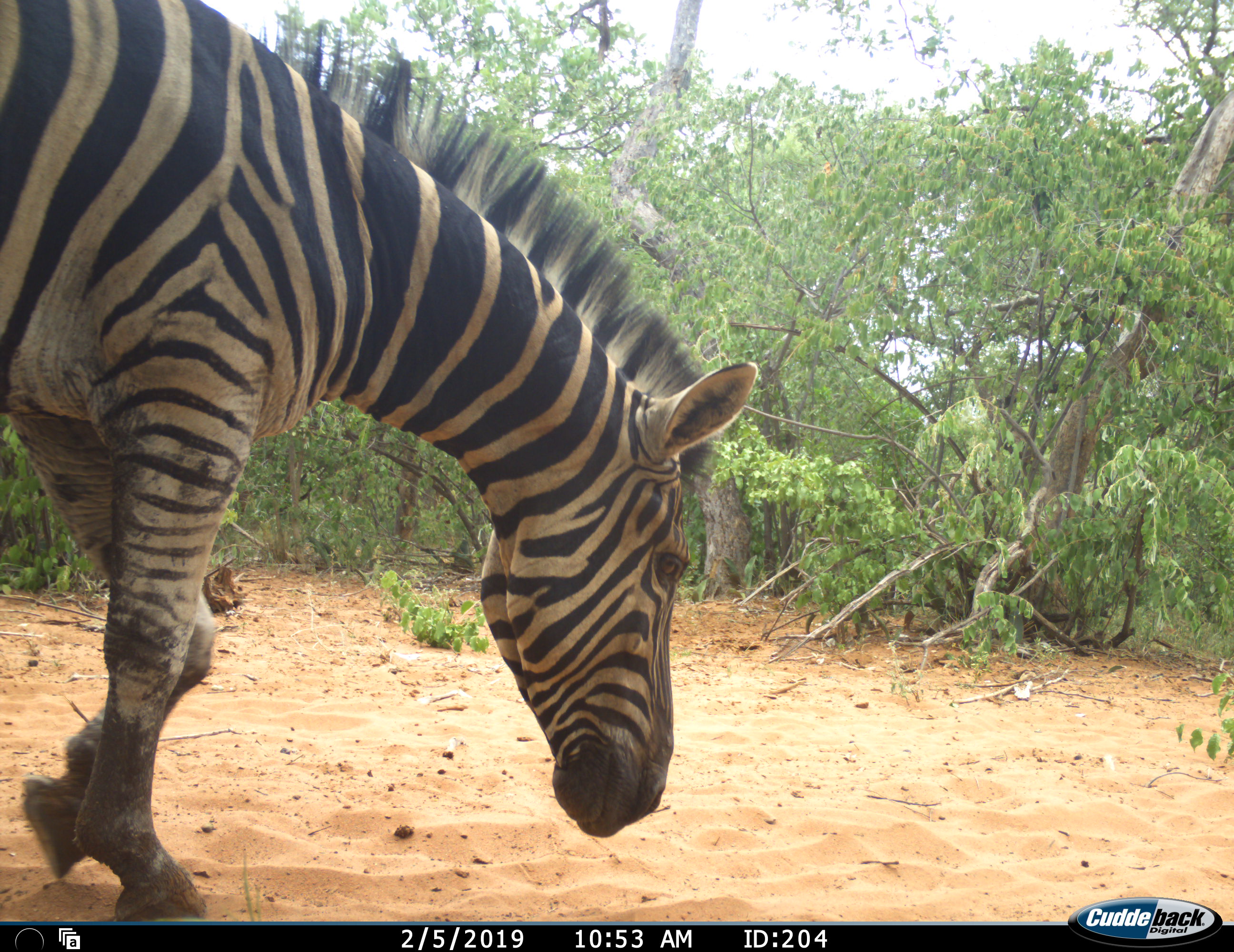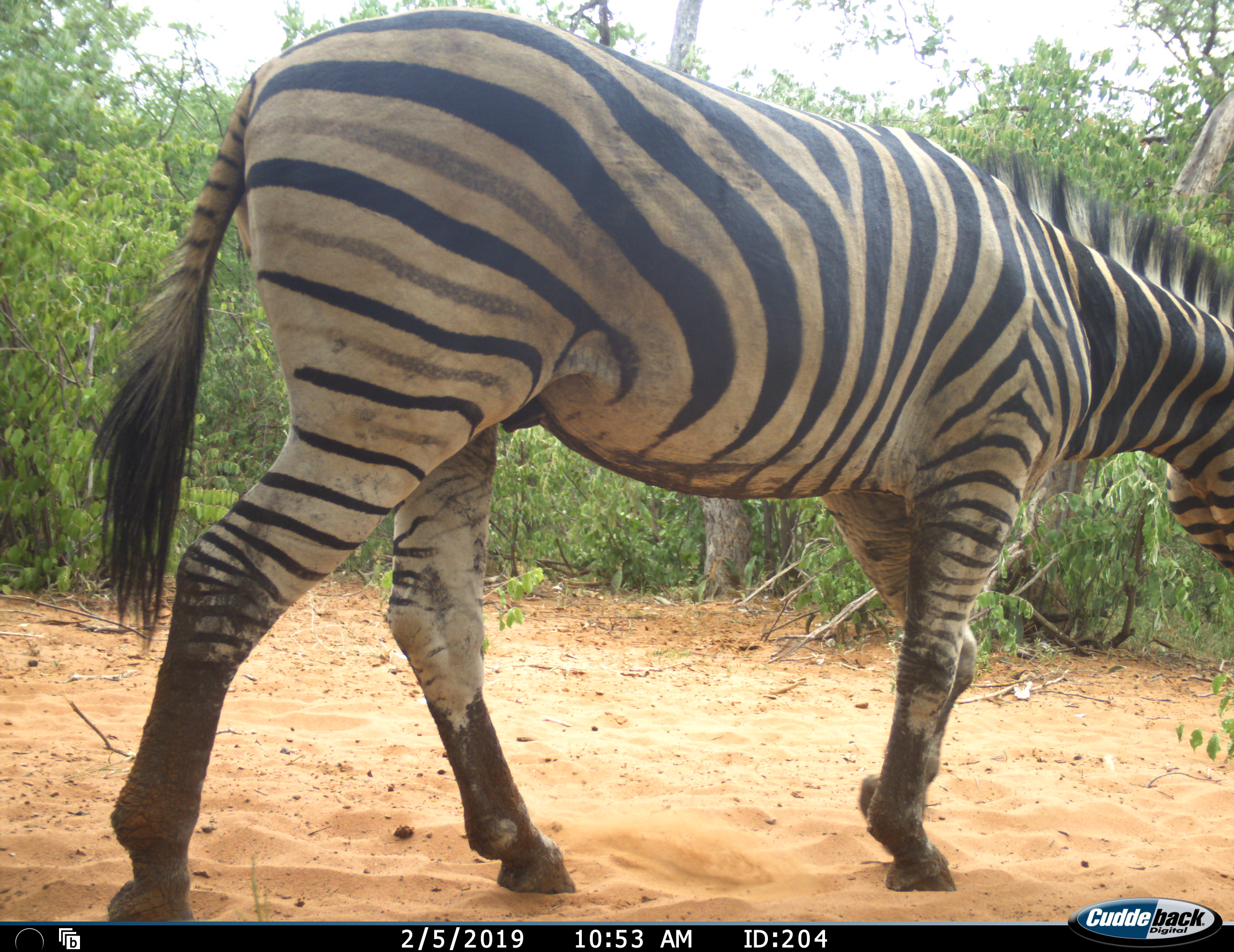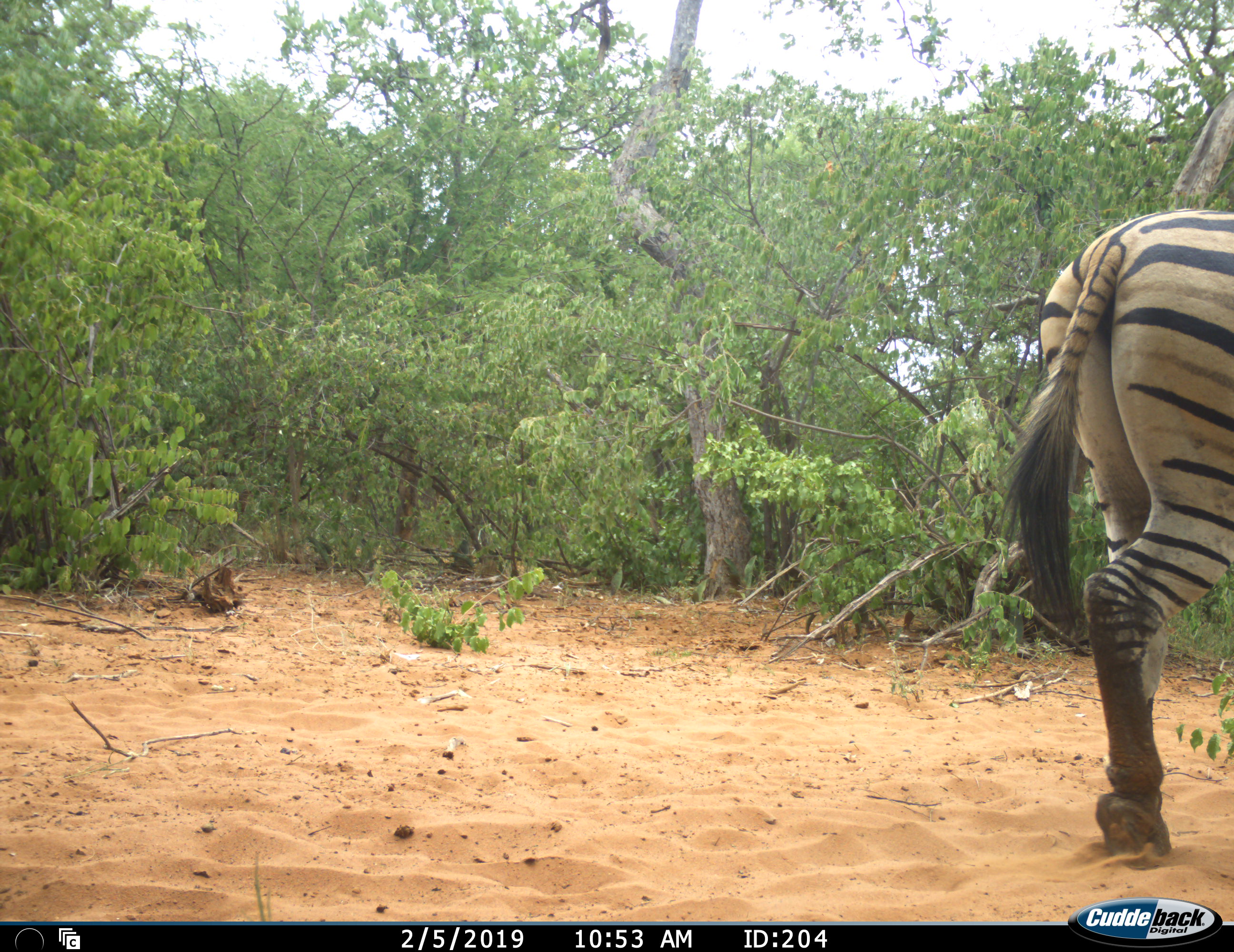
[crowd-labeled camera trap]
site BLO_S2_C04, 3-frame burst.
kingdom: Animalia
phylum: Chordata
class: Mammalia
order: Perissodactyla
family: Equidae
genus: Equus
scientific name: Equus quagga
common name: plains zebra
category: zebraplains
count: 1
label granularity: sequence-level